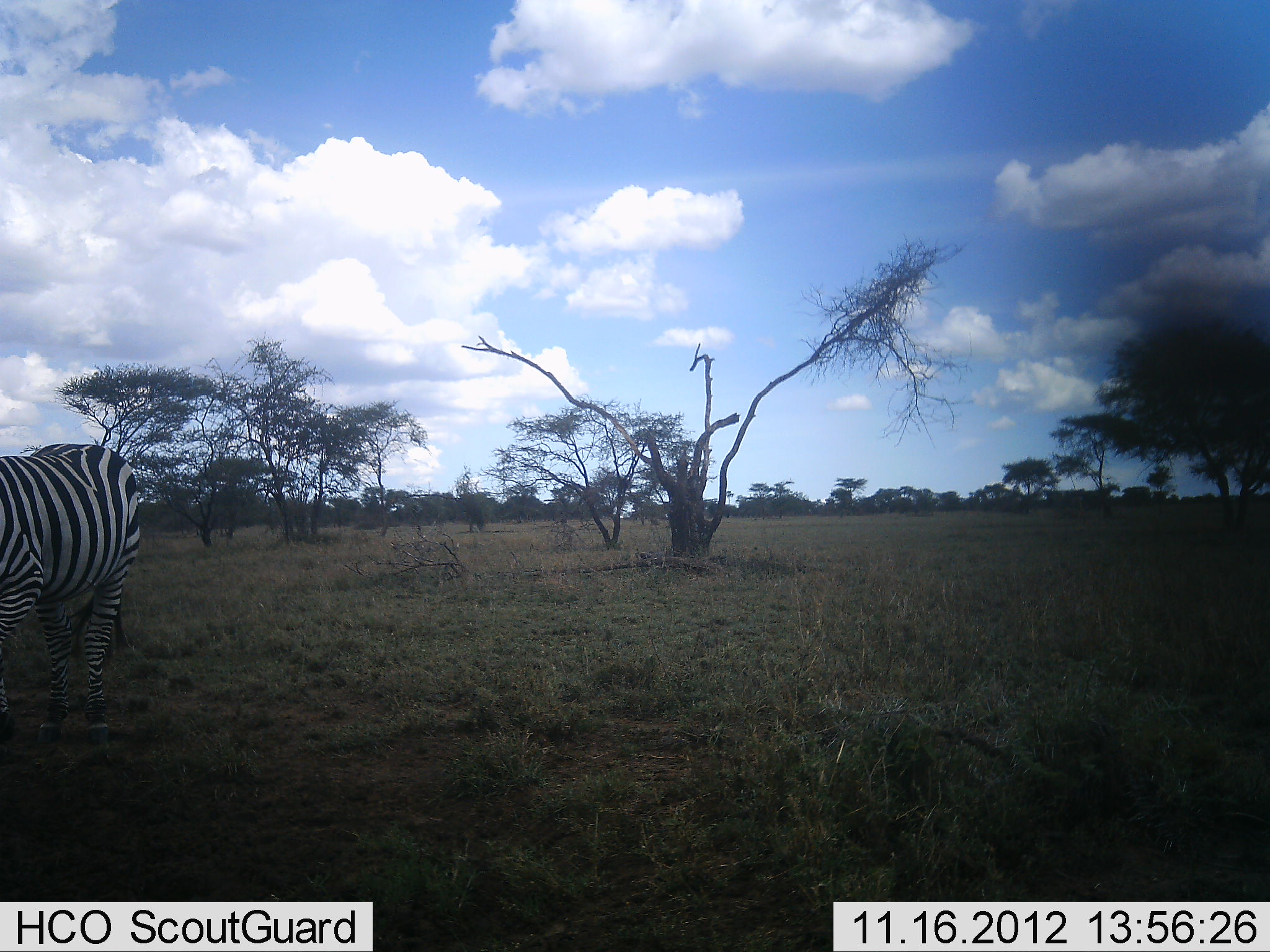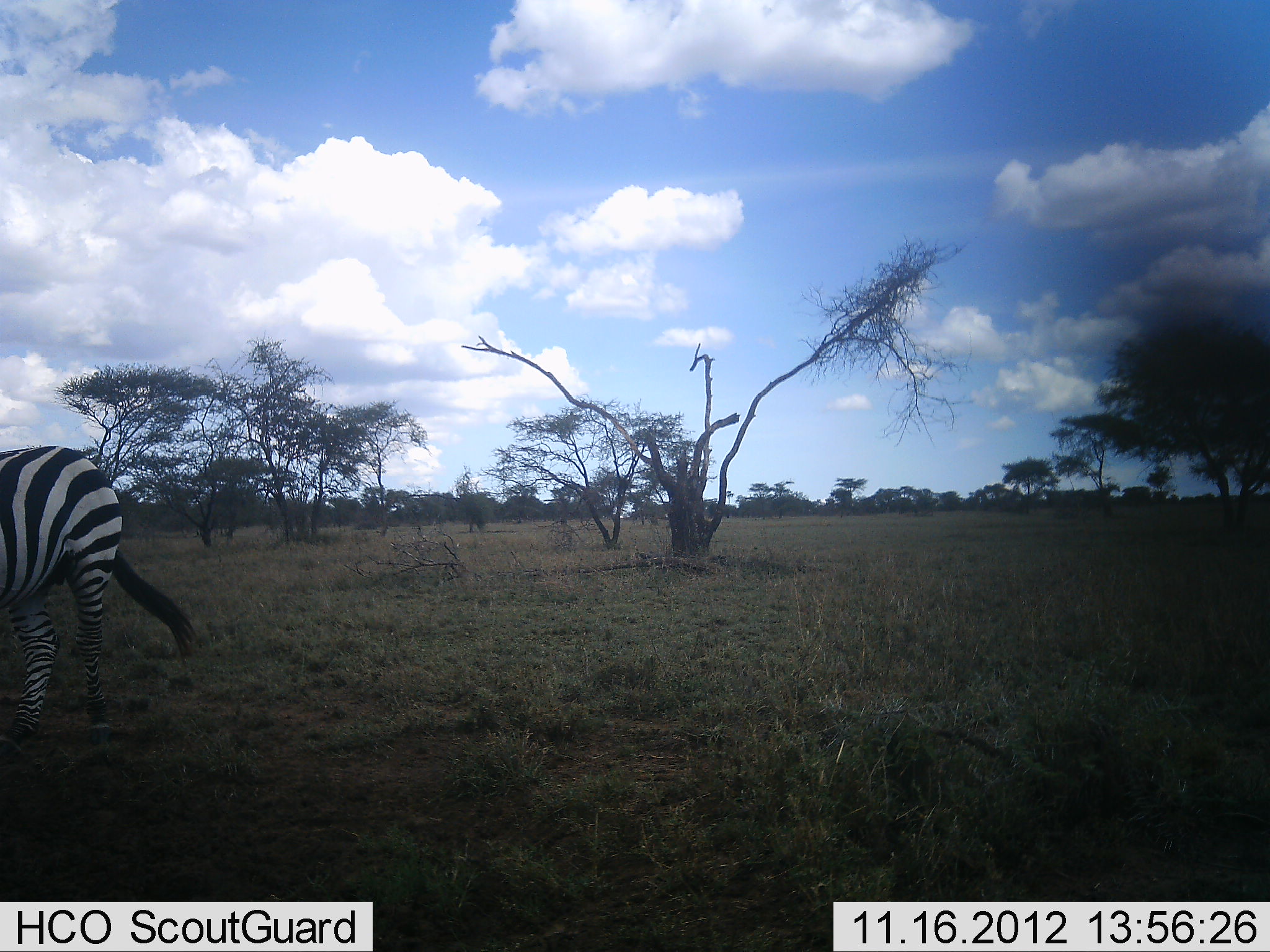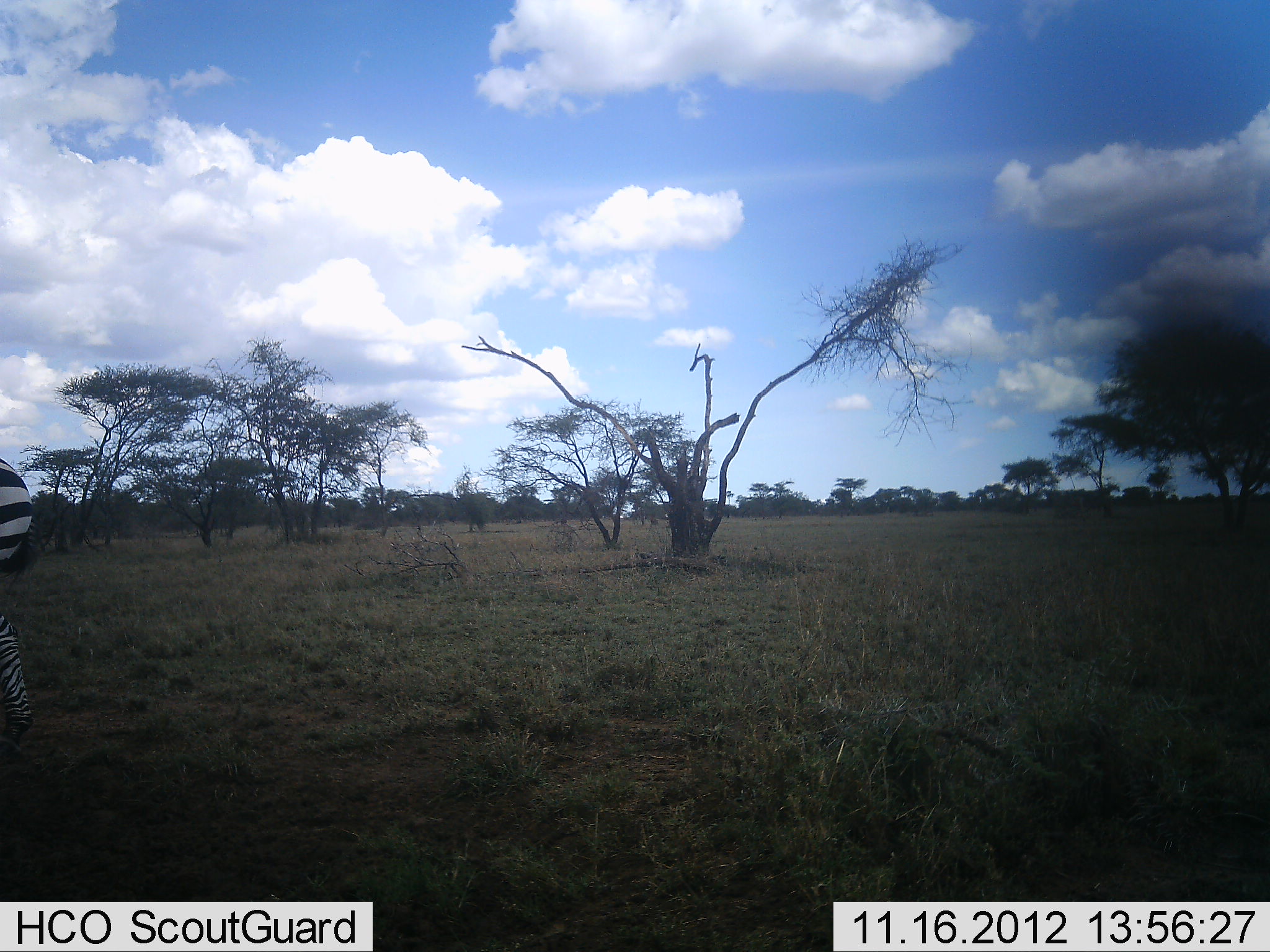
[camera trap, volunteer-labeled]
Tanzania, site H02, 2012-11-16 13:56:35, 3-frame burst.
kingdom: Animalia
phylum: Chordata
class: Mammalia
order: Perissodactyla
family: Equidae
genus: Equus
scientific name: Equus quagga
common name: plains zebra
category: zebra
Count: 1.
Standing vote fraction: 20%.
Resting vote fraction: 0%.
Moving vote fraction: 80%.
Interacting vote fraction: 0%.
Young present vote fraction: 0%.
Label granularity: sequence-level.